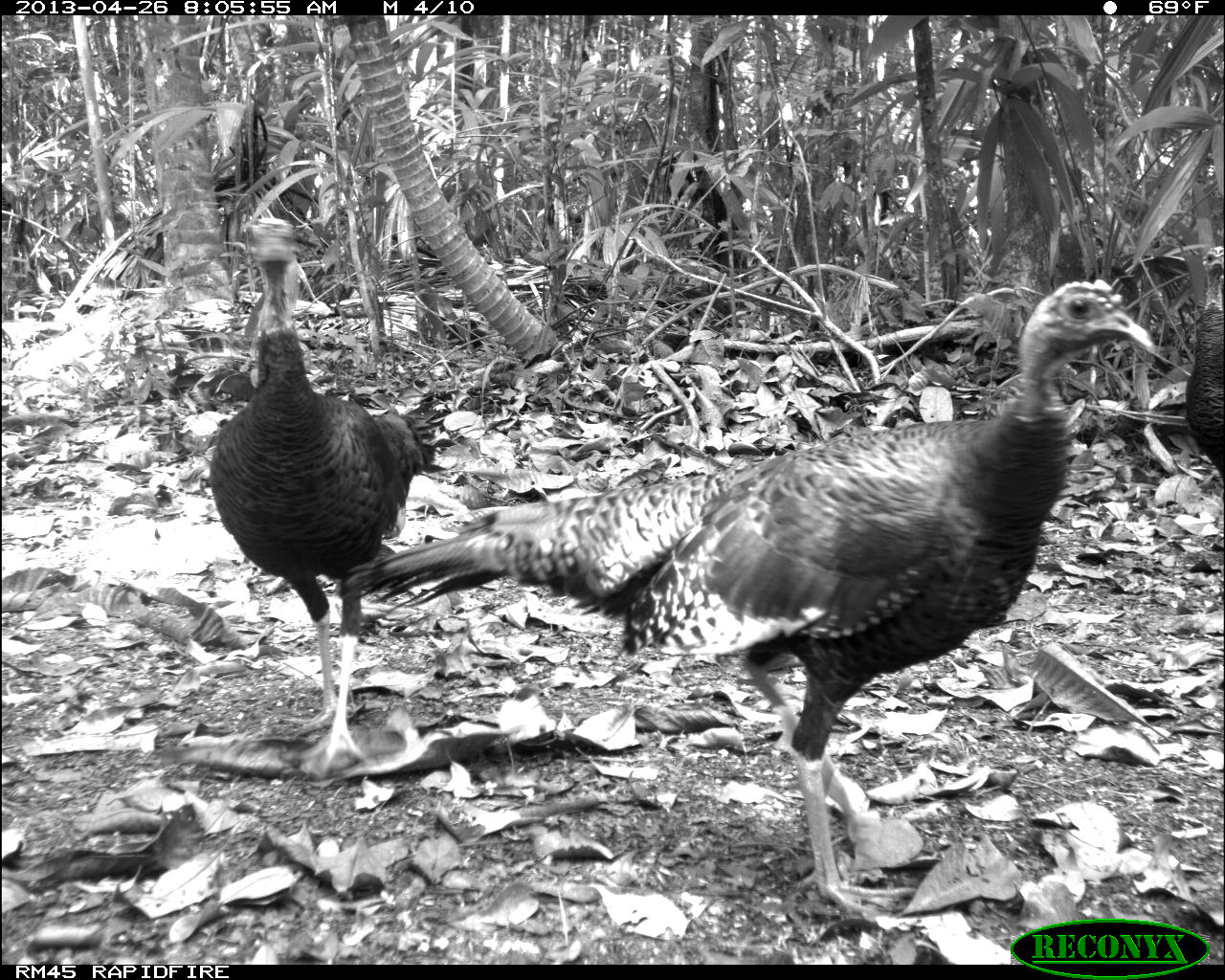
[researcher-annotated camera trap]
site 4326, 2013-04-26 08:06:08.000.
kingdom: Animalia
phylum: Chordata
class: Aves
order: Galliformes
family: Phasianidae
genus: Meleagris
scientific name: Meleagris ocellata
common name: ocellated turkey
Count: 4.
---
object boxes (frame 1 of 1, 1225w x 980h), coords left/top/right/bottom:
meleagris ocellata: 340/280/1155/915; 208/216/456/774; 1184/245/1225/489